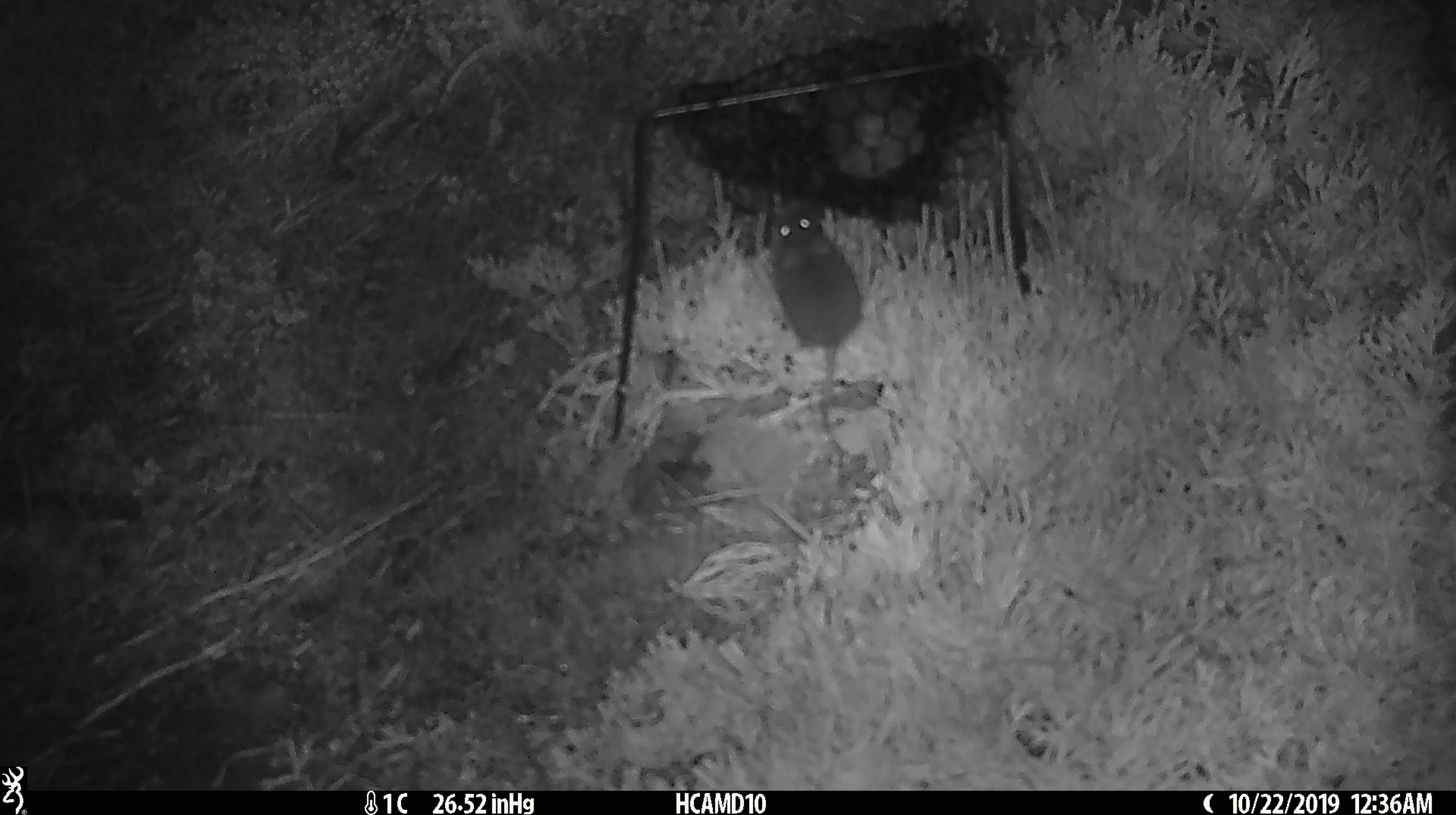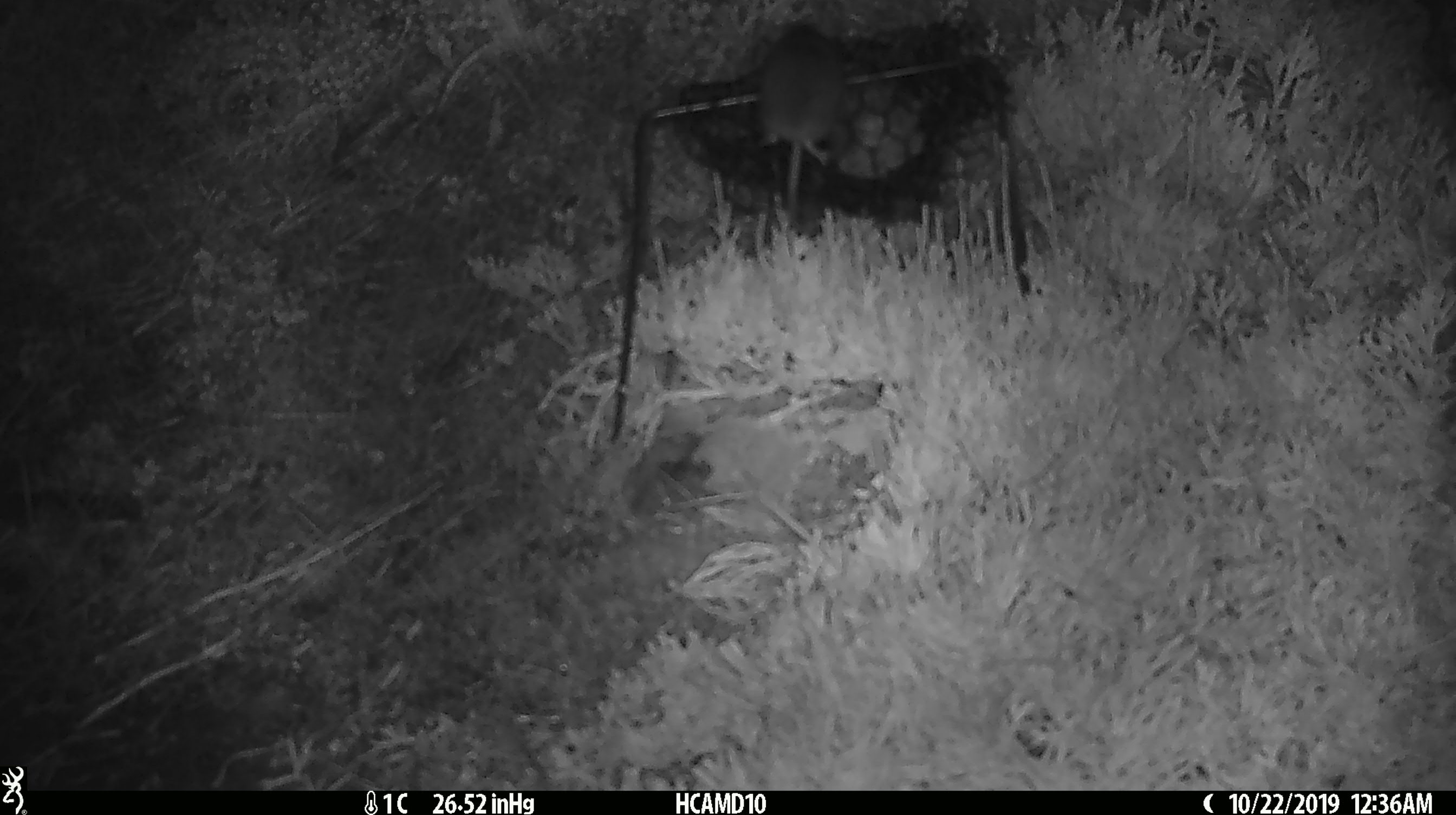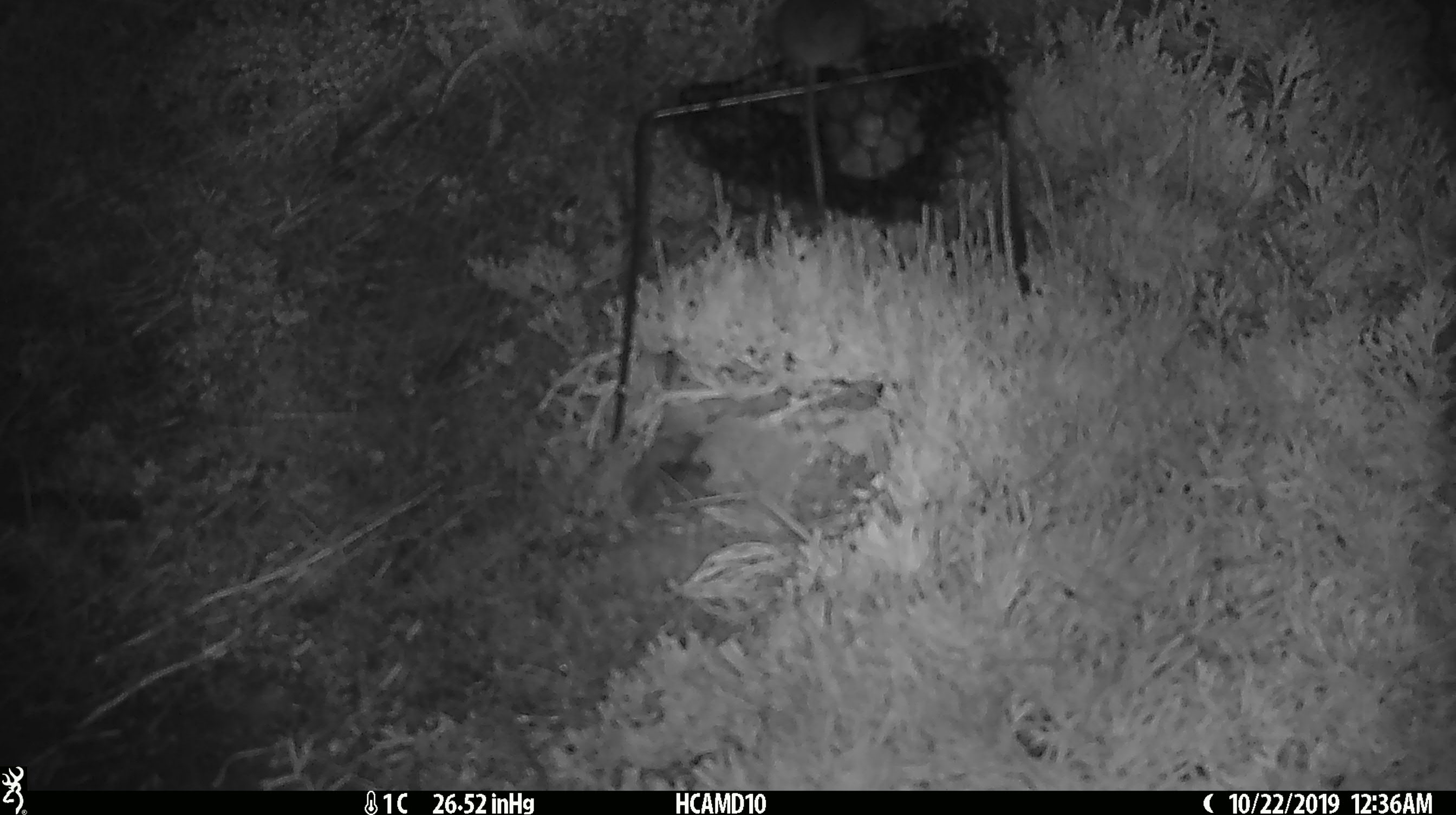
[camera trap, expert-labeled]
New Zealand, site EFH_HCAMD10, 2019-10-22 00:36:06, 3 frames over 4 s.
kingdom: Animalia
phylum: Chordata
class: Mammalia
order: Rodentia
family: Muridae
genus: Mus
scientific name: Mus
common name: mouse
Mouse (Mus).